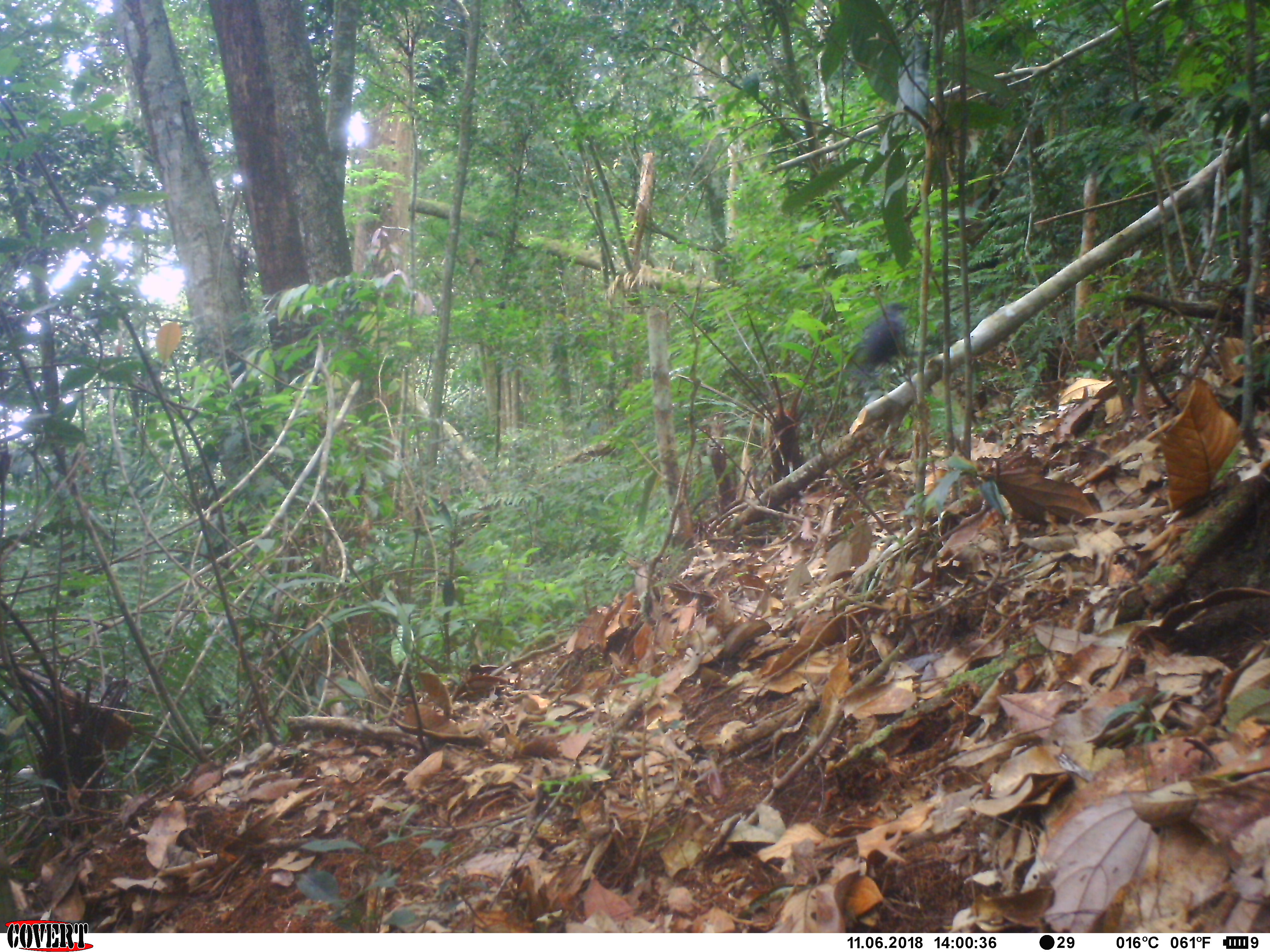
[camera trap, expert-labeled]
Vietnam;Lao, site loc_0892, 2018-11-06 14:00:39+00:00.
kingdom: Animalia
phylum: Chordata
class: Aves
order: Passeriformes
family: Muscicapidae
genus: Myophonus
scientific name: Myophonus caeruleus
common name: blue whistling thrush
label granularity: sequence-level